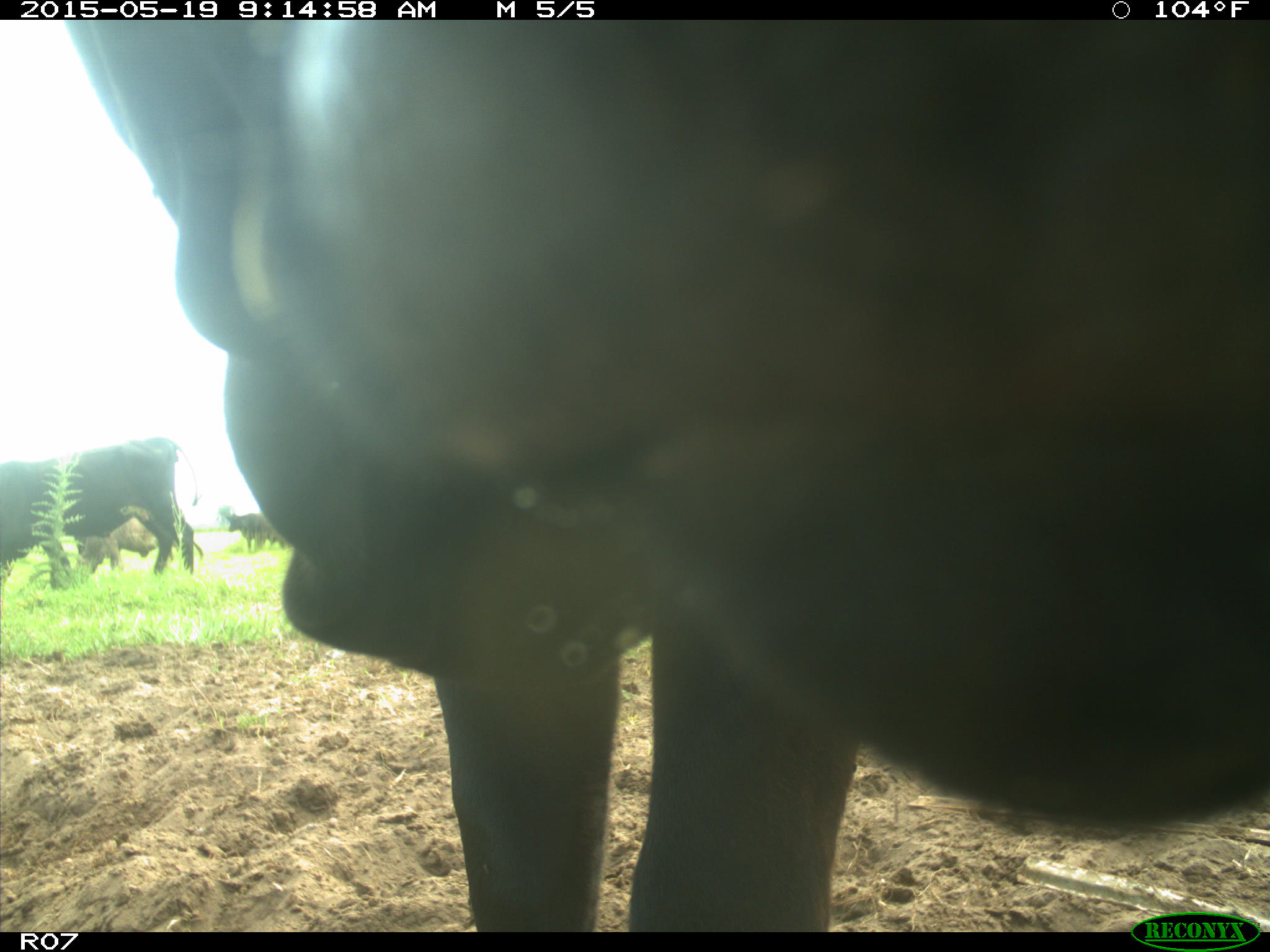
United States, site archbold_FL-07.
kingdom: Animalia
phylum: Chordata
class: Mammalia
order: Artiodactyla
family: Bovidae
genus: Bos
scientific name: Bos taurus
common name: domestic cow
Bos taurus (domestic cow).